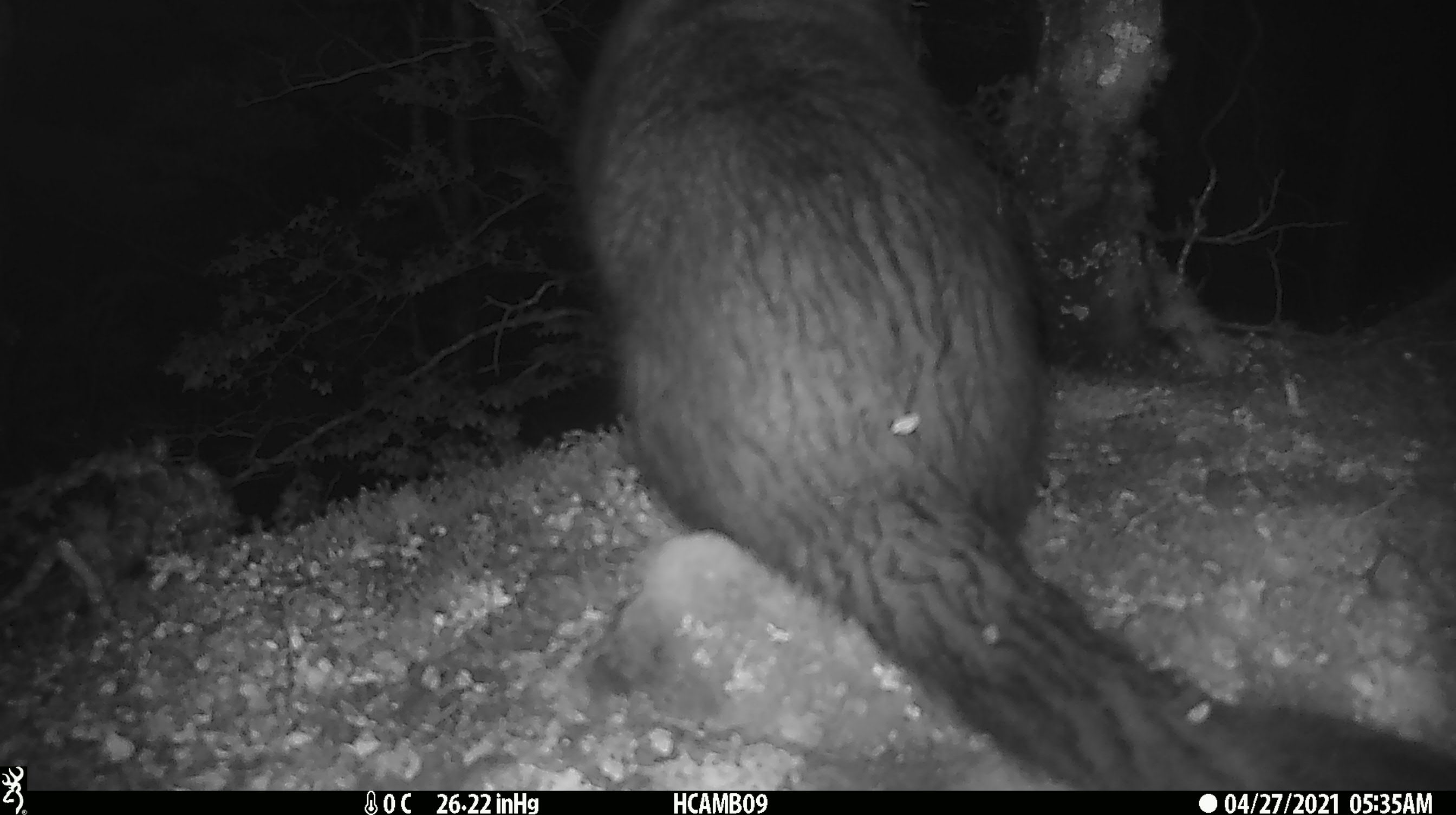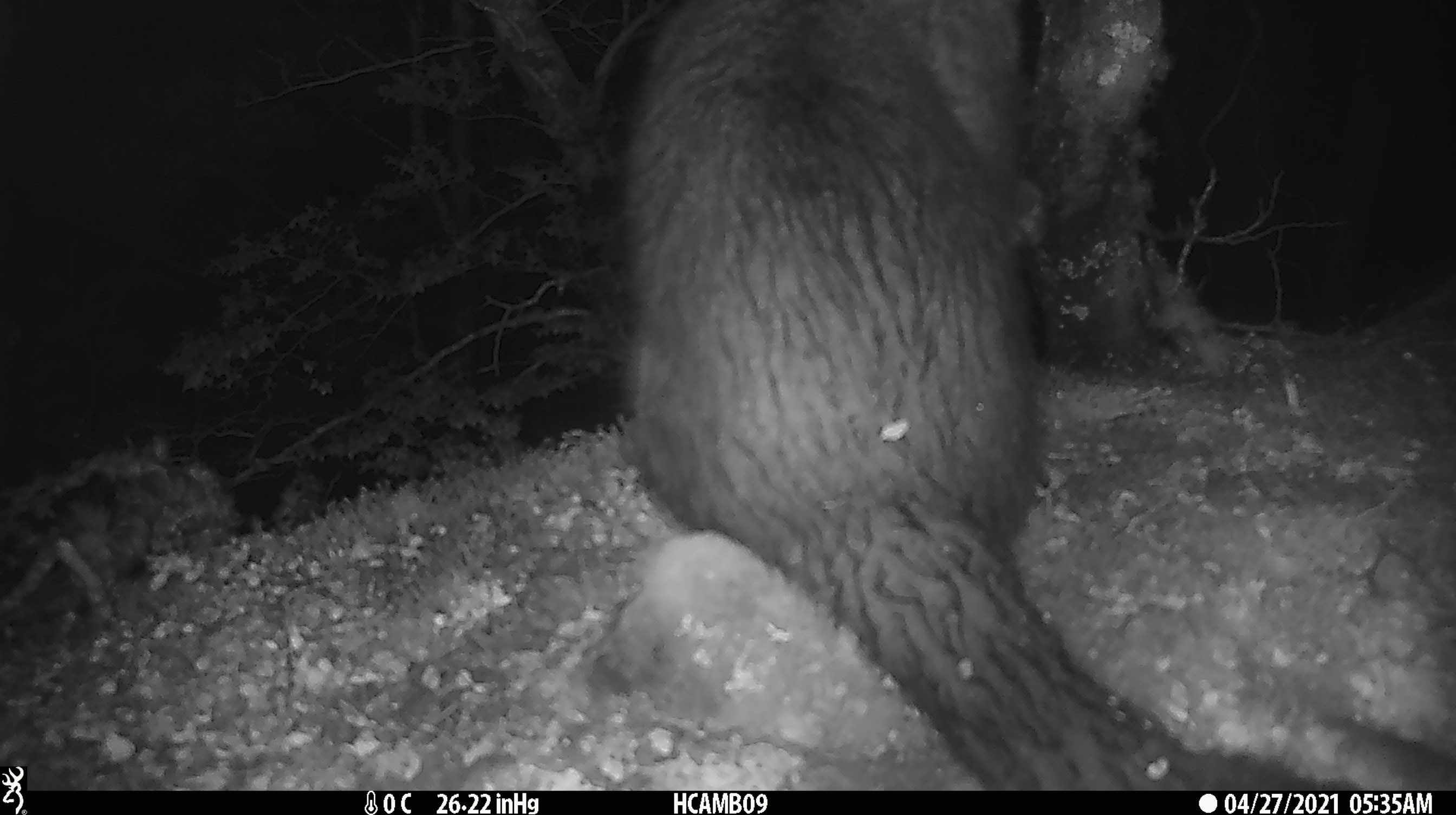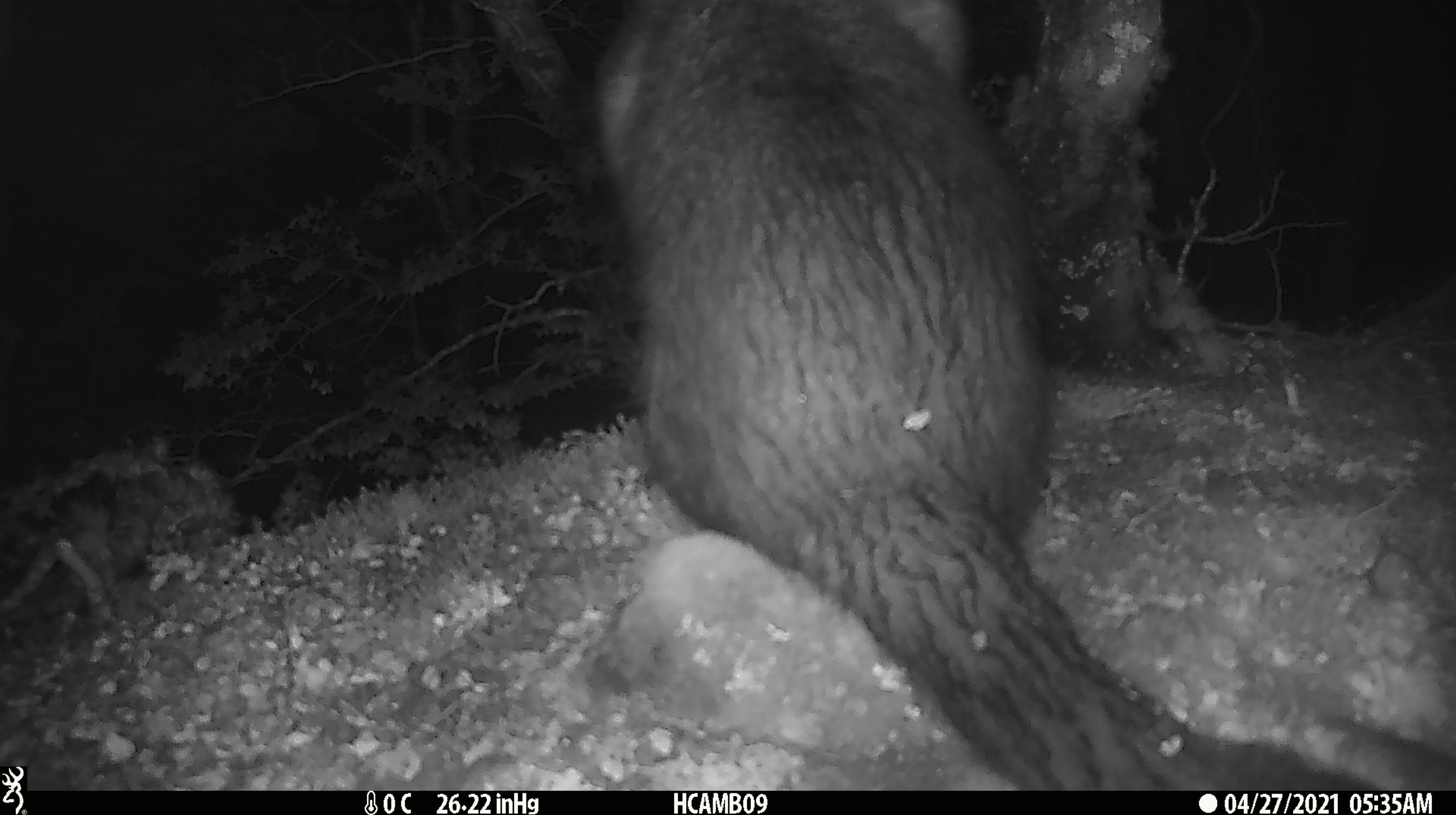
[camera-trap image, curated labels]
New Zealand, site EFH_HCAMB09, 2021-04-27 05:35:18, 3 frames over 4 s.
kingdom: Animalia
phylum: Chordata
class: Mammalia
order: Diprotodontia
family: Phalangeridae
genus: Trichosurus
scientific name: Trichosurus vulpecula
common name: common brushtail possum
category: possum